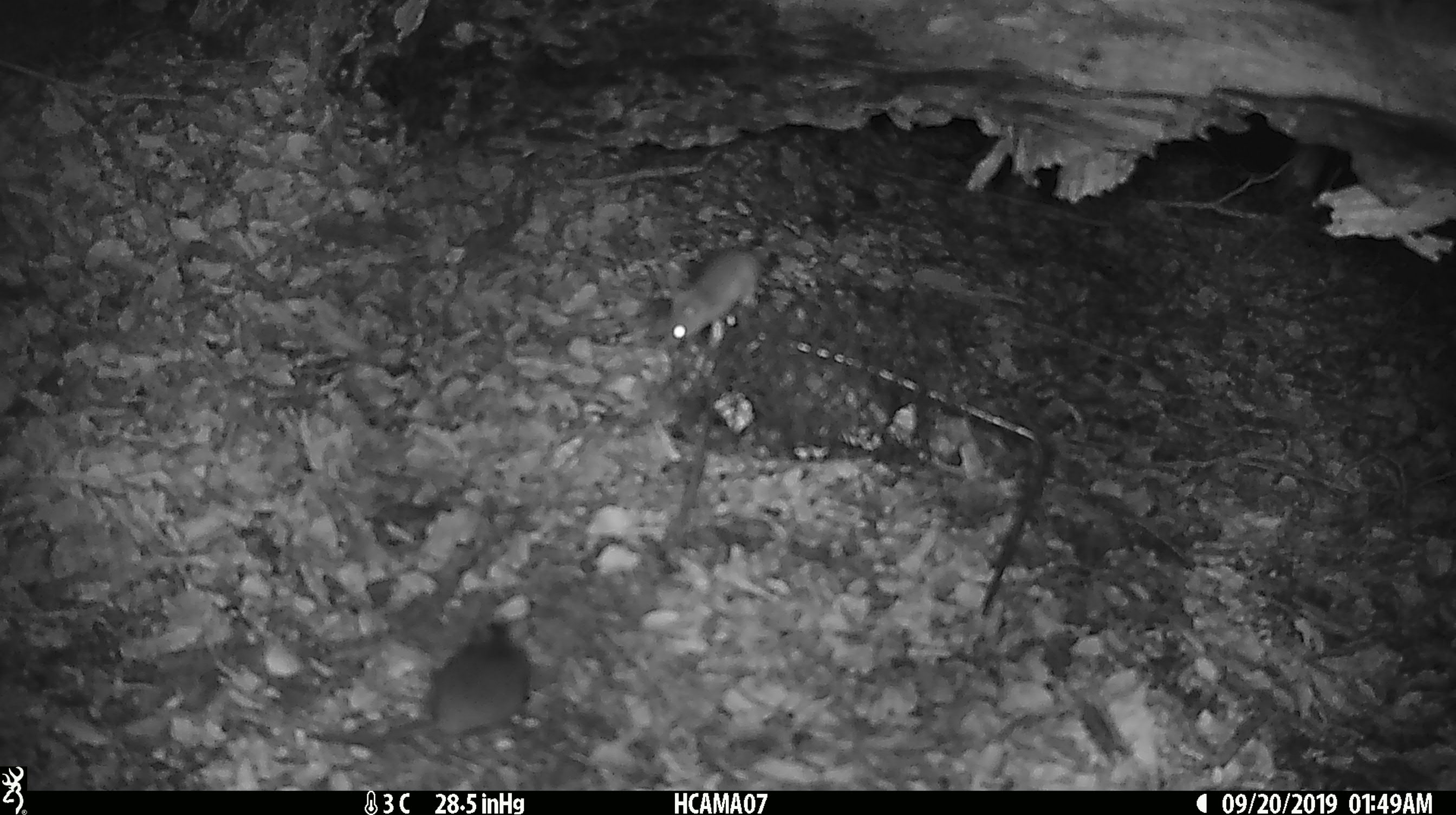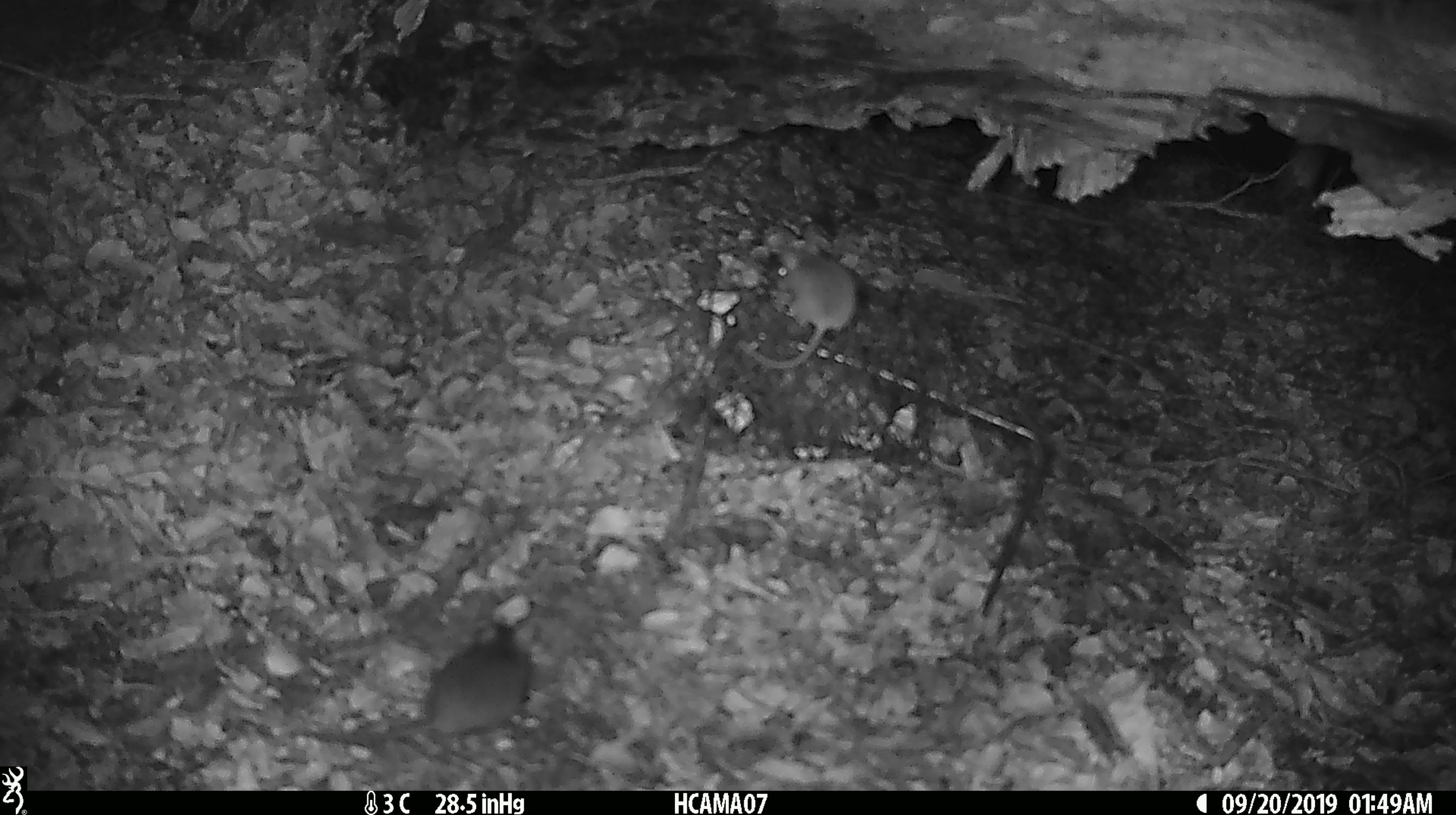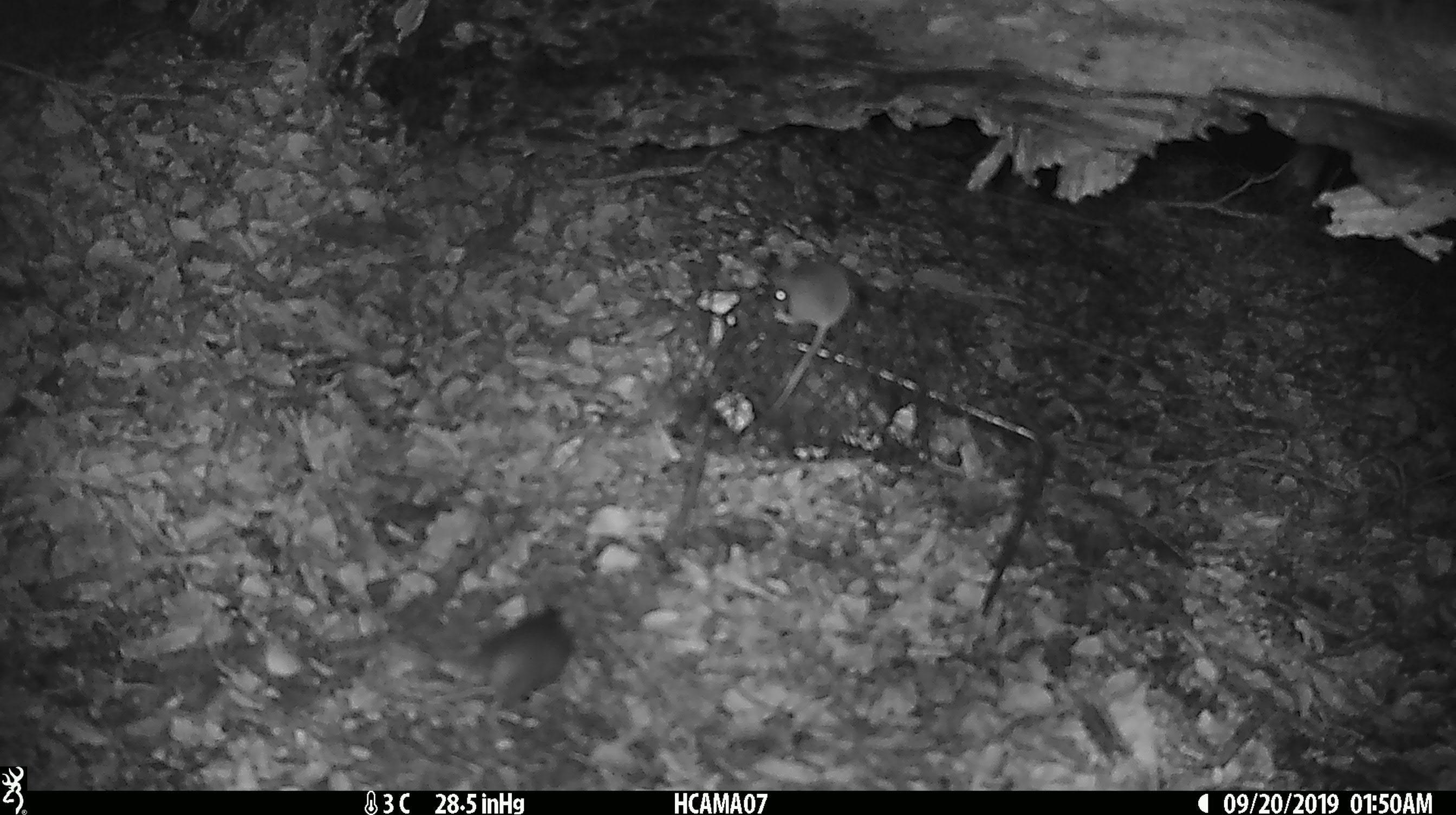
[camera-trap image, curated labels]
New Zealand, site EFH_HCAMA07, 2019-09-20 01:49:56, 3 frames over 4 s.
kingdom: Animalia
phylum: Chordata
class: Mammalia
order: Rodentia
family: Muridae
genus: Mus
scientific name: Mus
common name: mouse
Mouse (Mus).